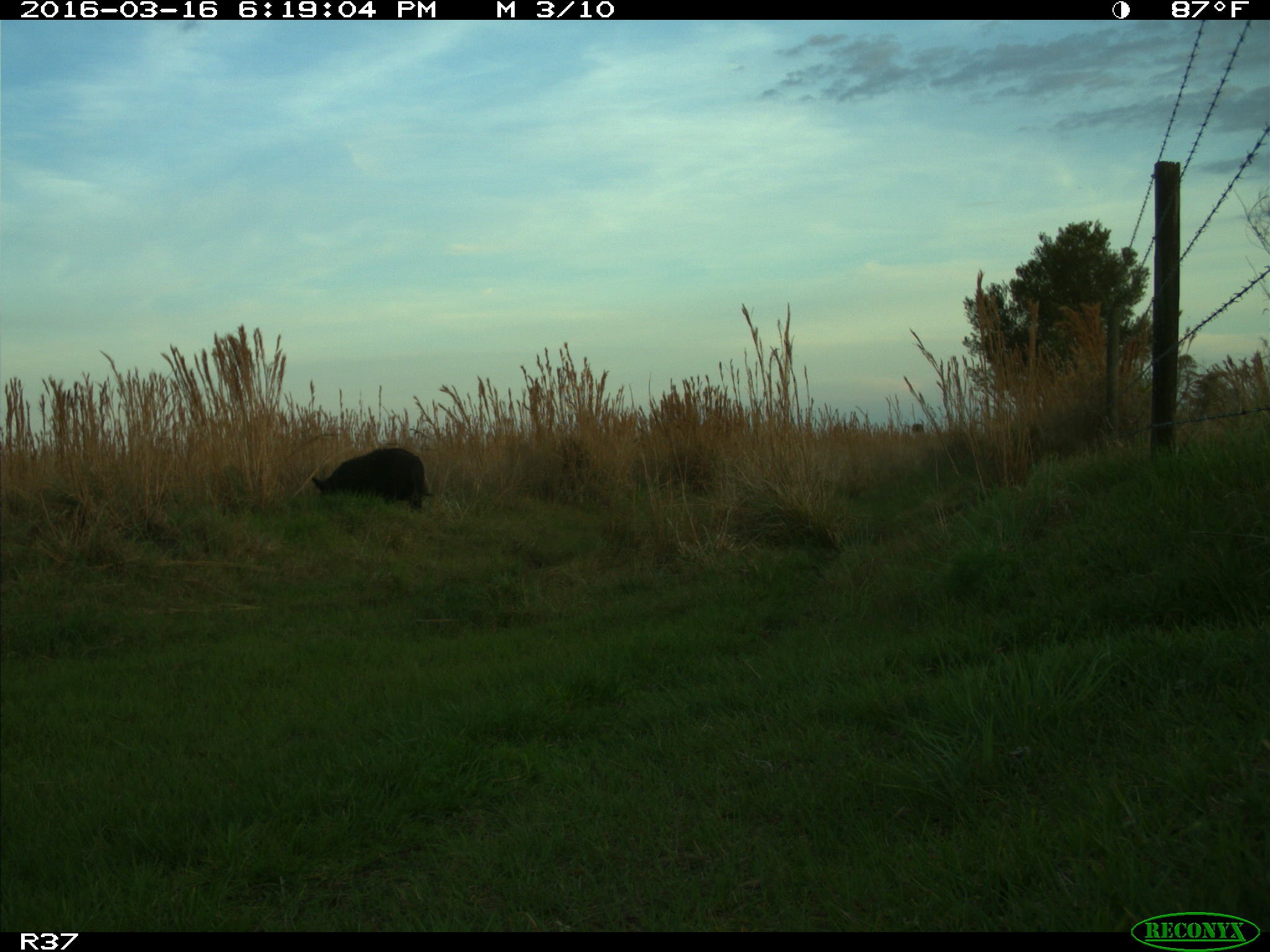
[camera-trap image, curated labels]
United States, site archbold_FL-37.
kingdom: Animalia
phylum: Chordata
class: Mammalia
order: Artiodactyla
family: Suidae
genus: Sus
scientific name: Sus scrofa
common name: wild boar